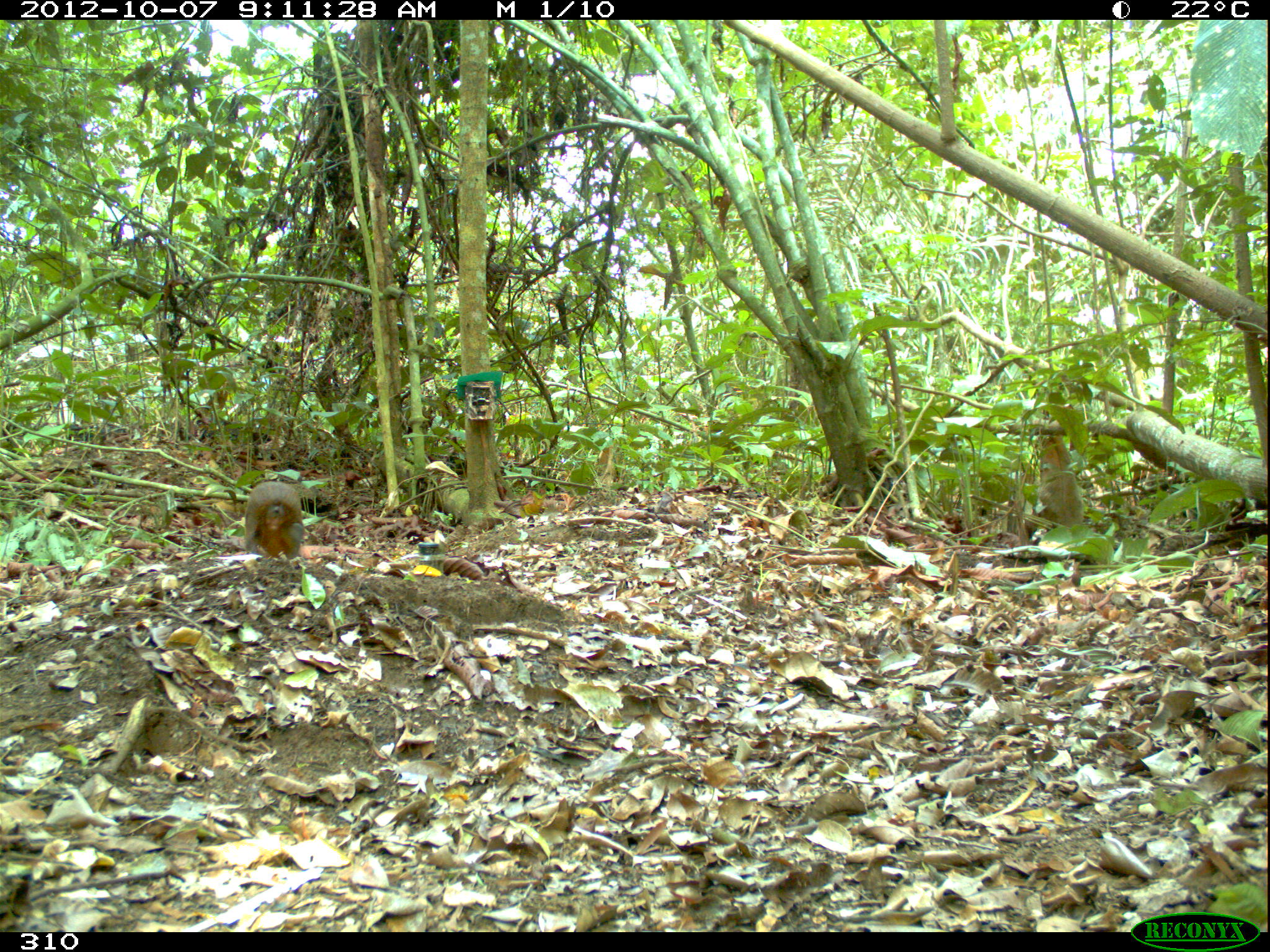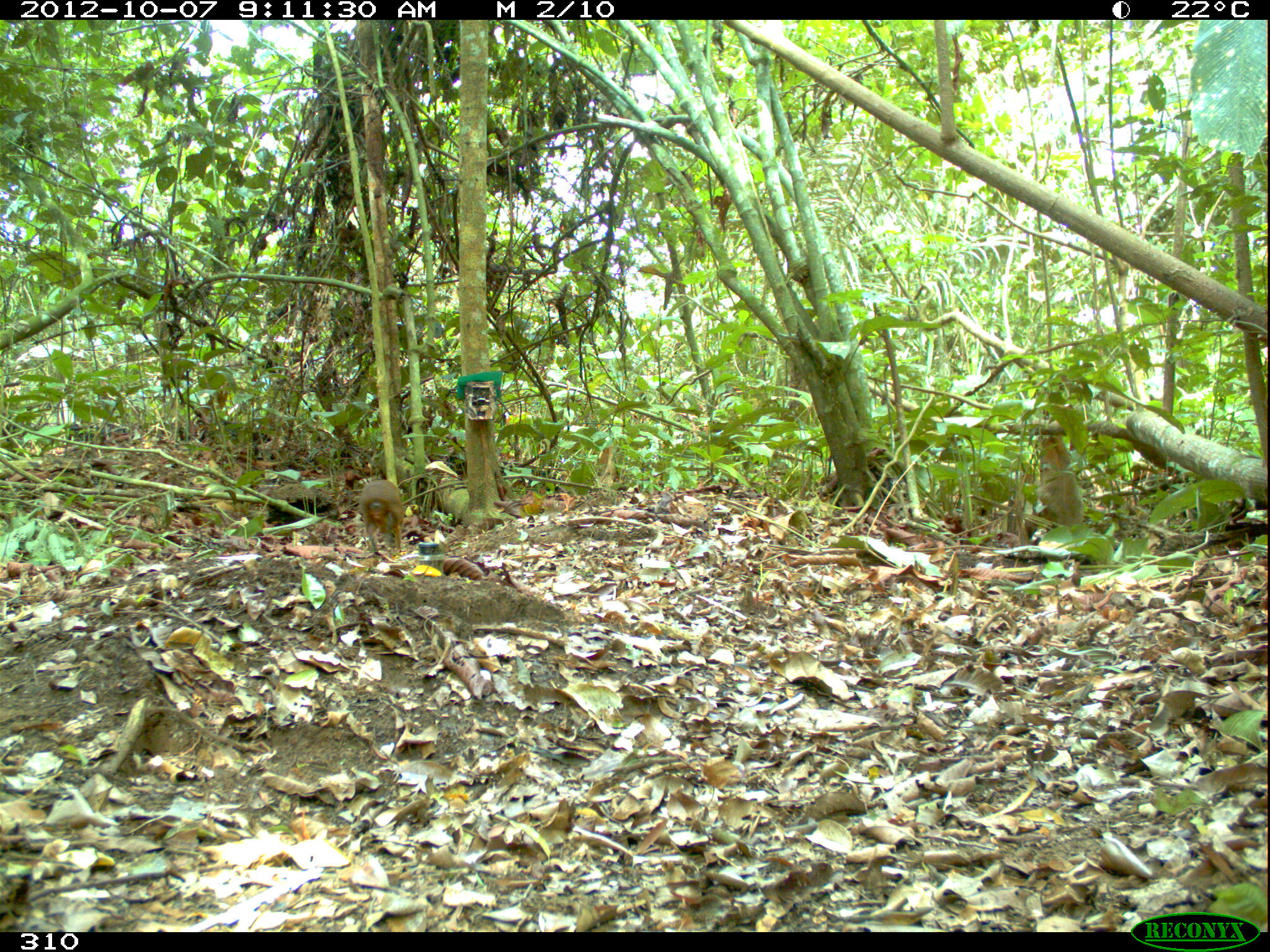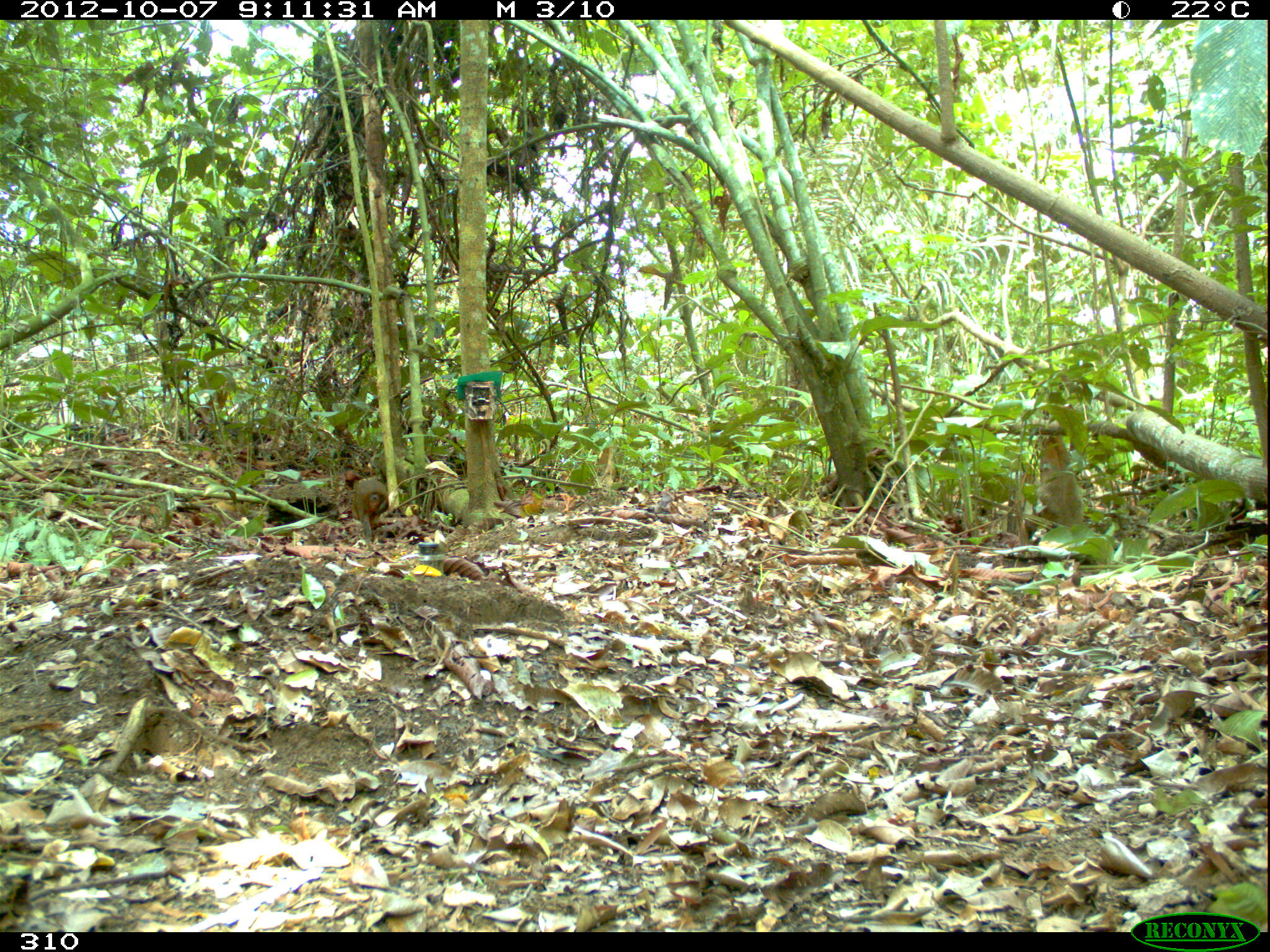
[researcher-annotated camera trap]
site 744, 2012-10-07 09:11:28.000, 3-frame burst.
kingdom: Animalia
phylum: Chordata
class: Mammalia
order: Rodentia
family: Dasyproctidae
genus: Dasyprocta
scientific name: Dasyprocta punctata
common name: central american agouti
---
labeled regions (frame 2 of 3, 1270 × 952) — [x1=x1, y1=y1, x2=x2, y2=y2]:
dasyprocta punctata: [x1=359, y1=479, x2=403, y2=554]